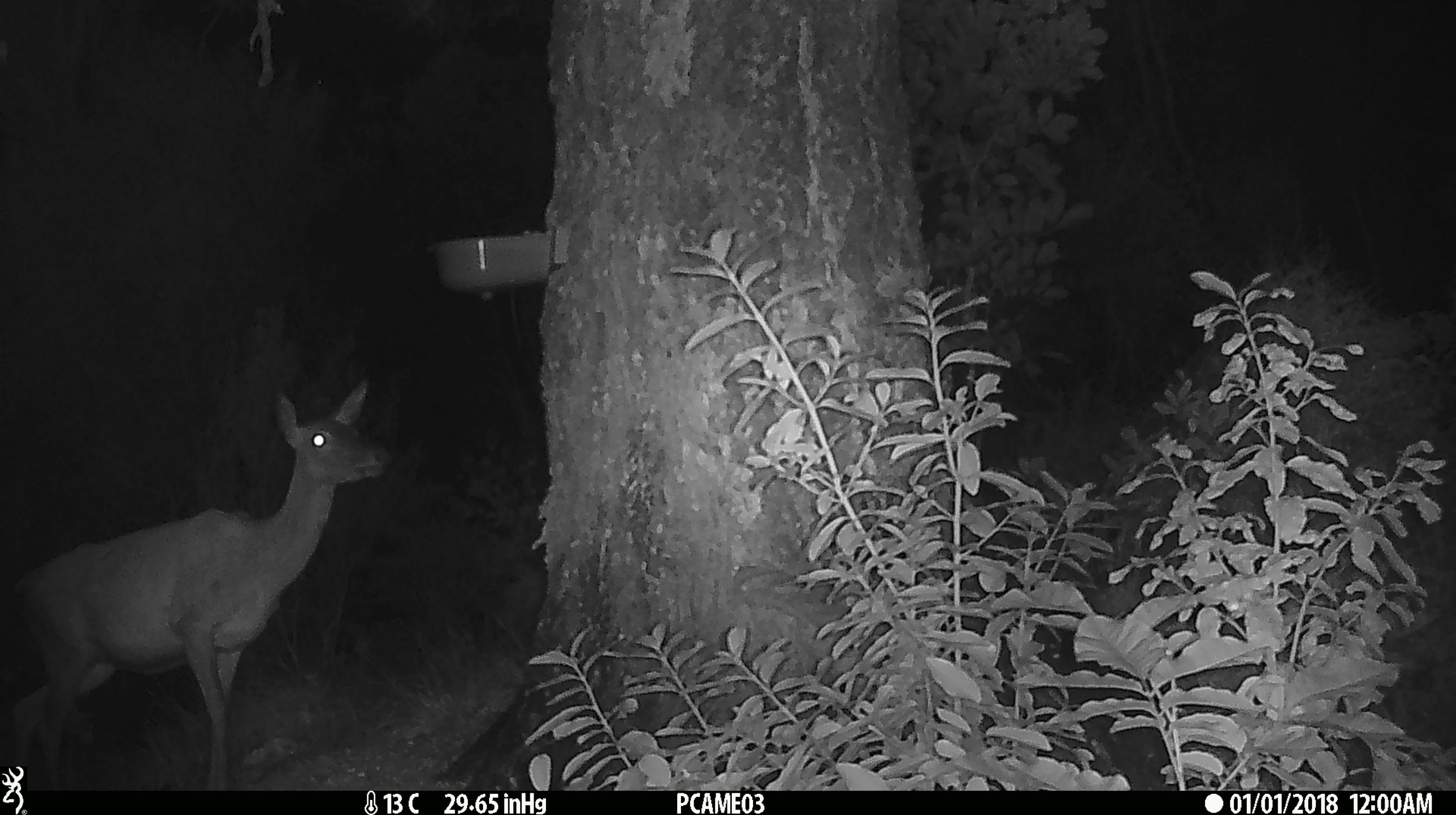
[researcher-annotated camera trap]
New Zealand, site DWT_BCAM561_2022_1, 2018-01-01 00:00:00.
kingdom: Animalia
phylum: Chordata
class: Mammalia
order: Artiodactyla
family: Cervidae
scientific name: Cervidae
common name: deer